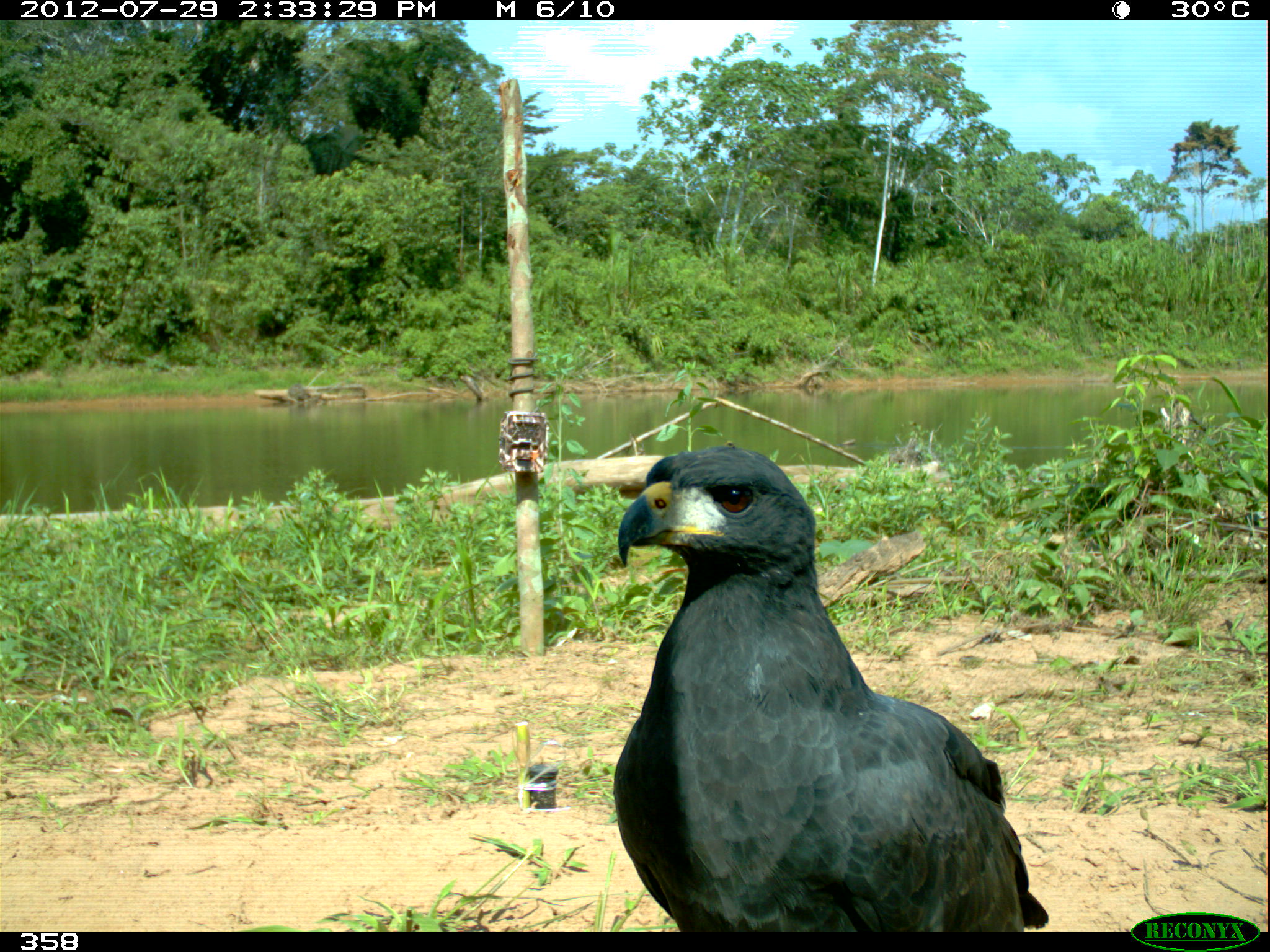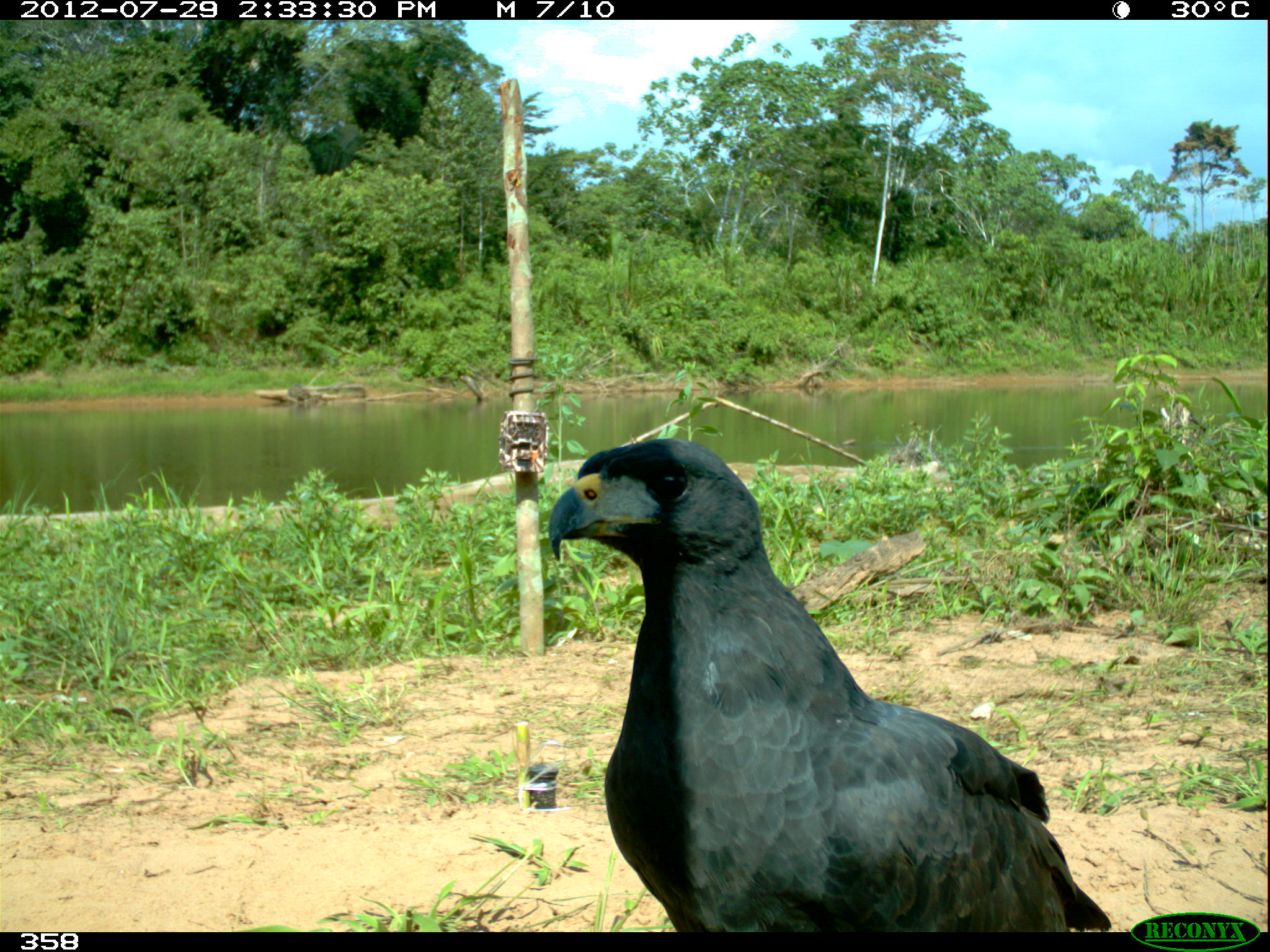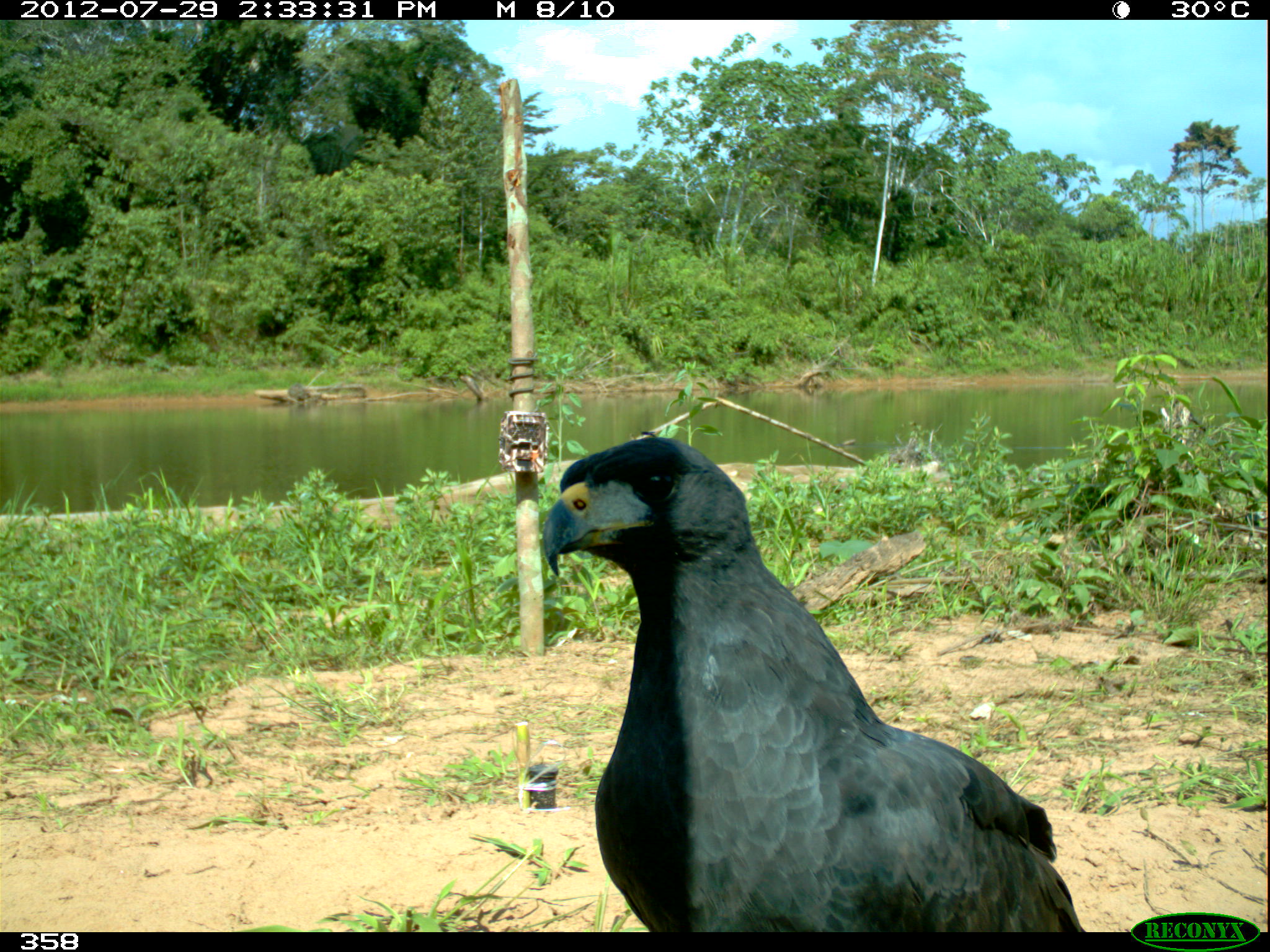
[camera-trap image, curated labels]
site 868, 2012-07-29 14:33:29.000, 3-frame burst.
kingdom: Animalia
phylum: Chordata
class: Aves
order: Accipitriformes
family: Accipitridae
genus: Buteogallus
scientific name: Buteogallus urubitinga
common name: great black hawk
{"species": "Buteogallus urubitinga (great black hawk)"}